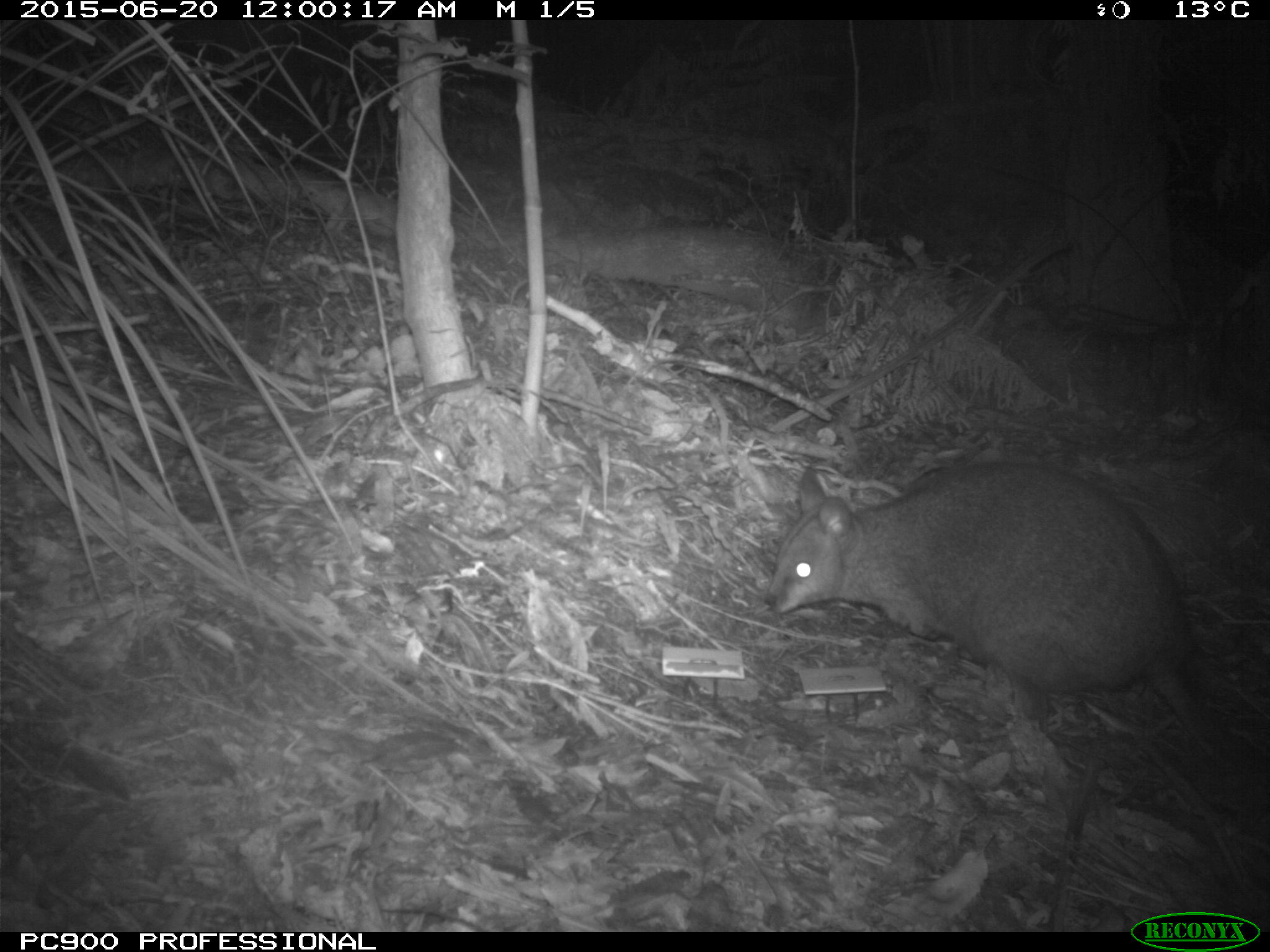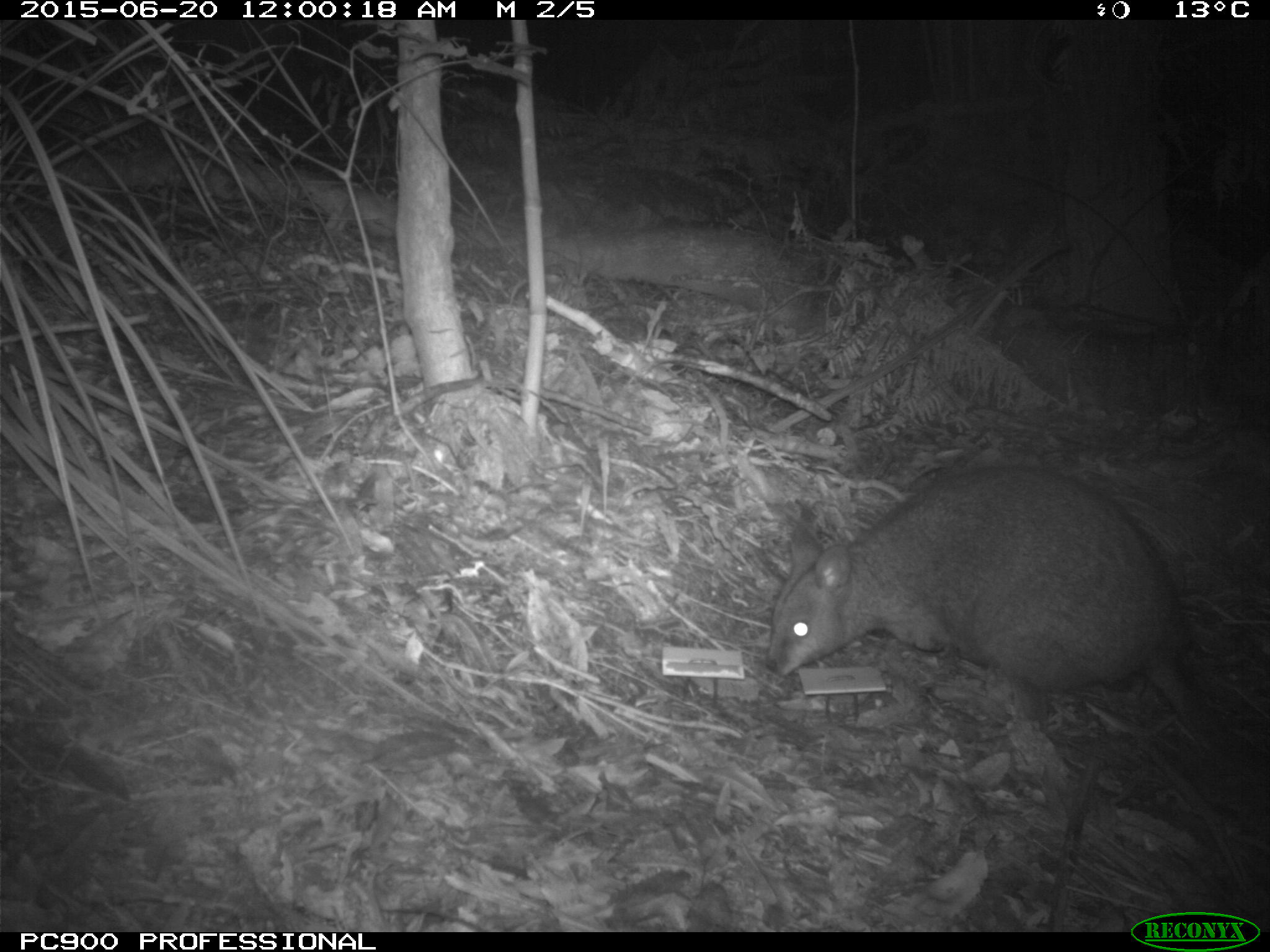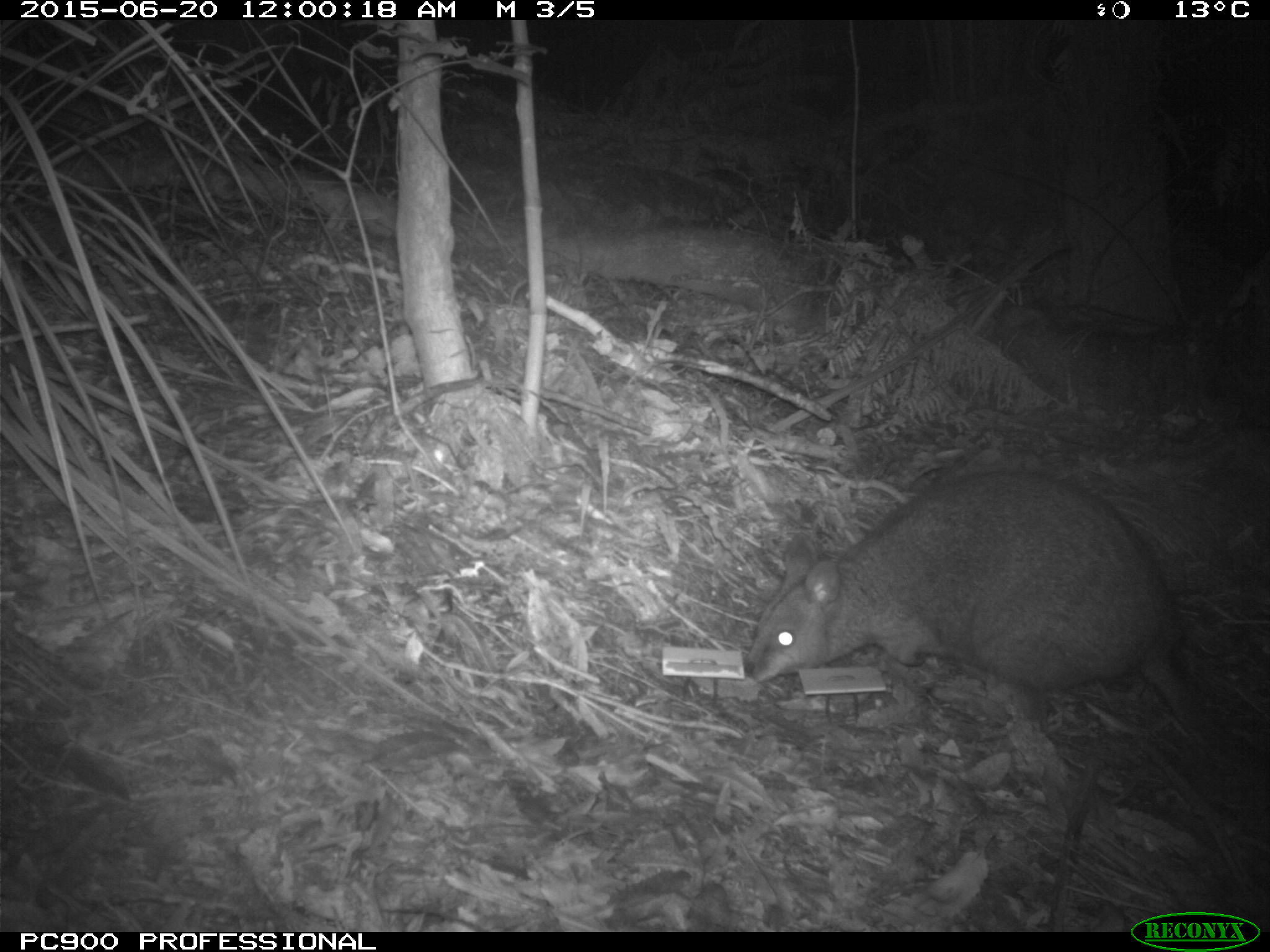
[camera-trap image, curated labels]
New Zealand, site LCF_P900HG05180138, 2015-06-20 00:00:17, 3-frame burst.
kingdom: Animalia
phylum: Chordata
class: Mammalia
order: Diprotodontia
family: Macropodidae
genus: Notamacropus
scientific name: Notamacropus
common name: wallaby